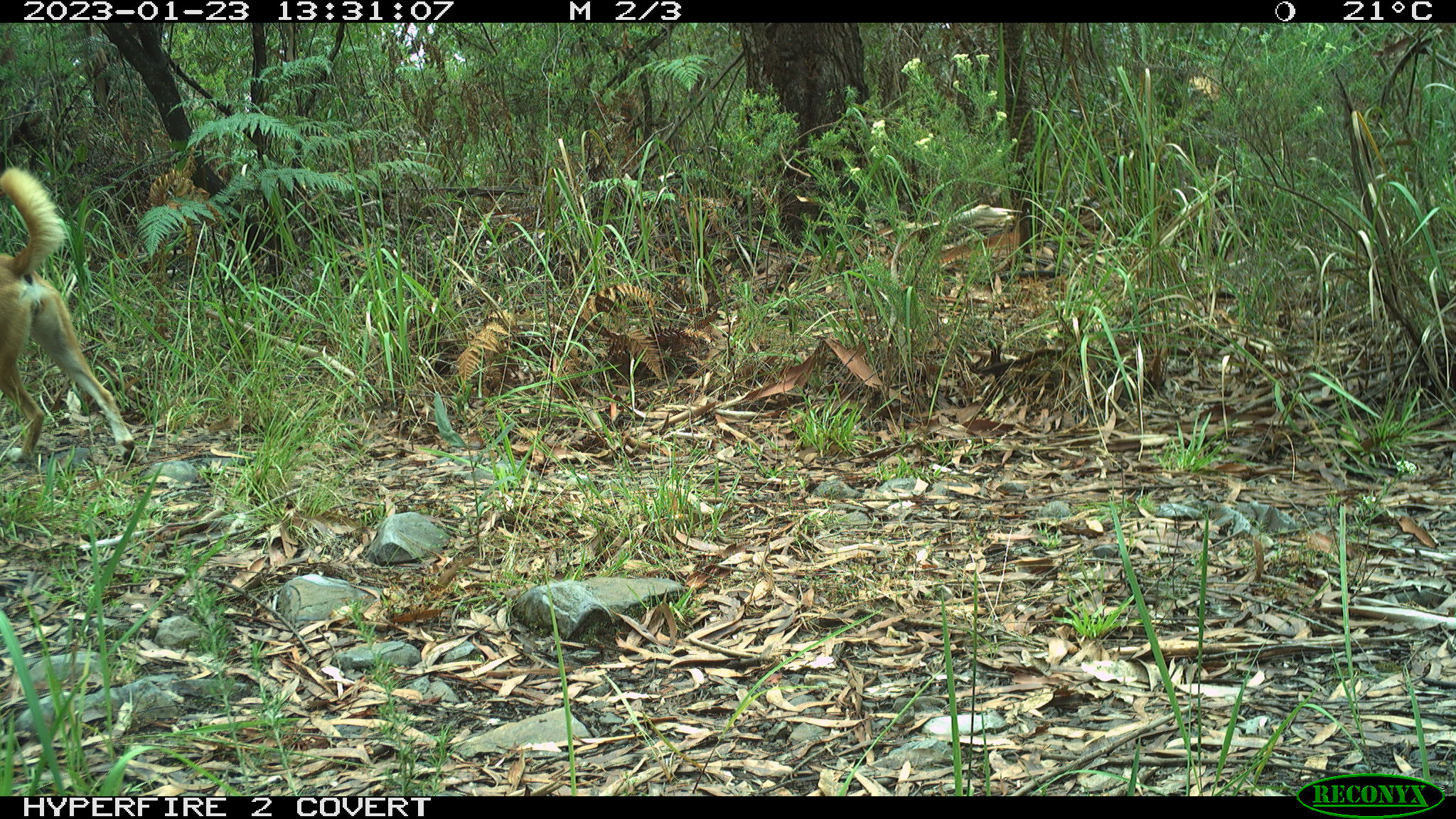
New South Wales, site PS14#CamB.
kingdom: Animalia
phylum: Chordata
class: Mammalia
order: Carnivora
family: Canidae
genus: Canis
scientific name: Canis familiaris dingo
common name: dingo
Dingo (Canis familiaris dingo).